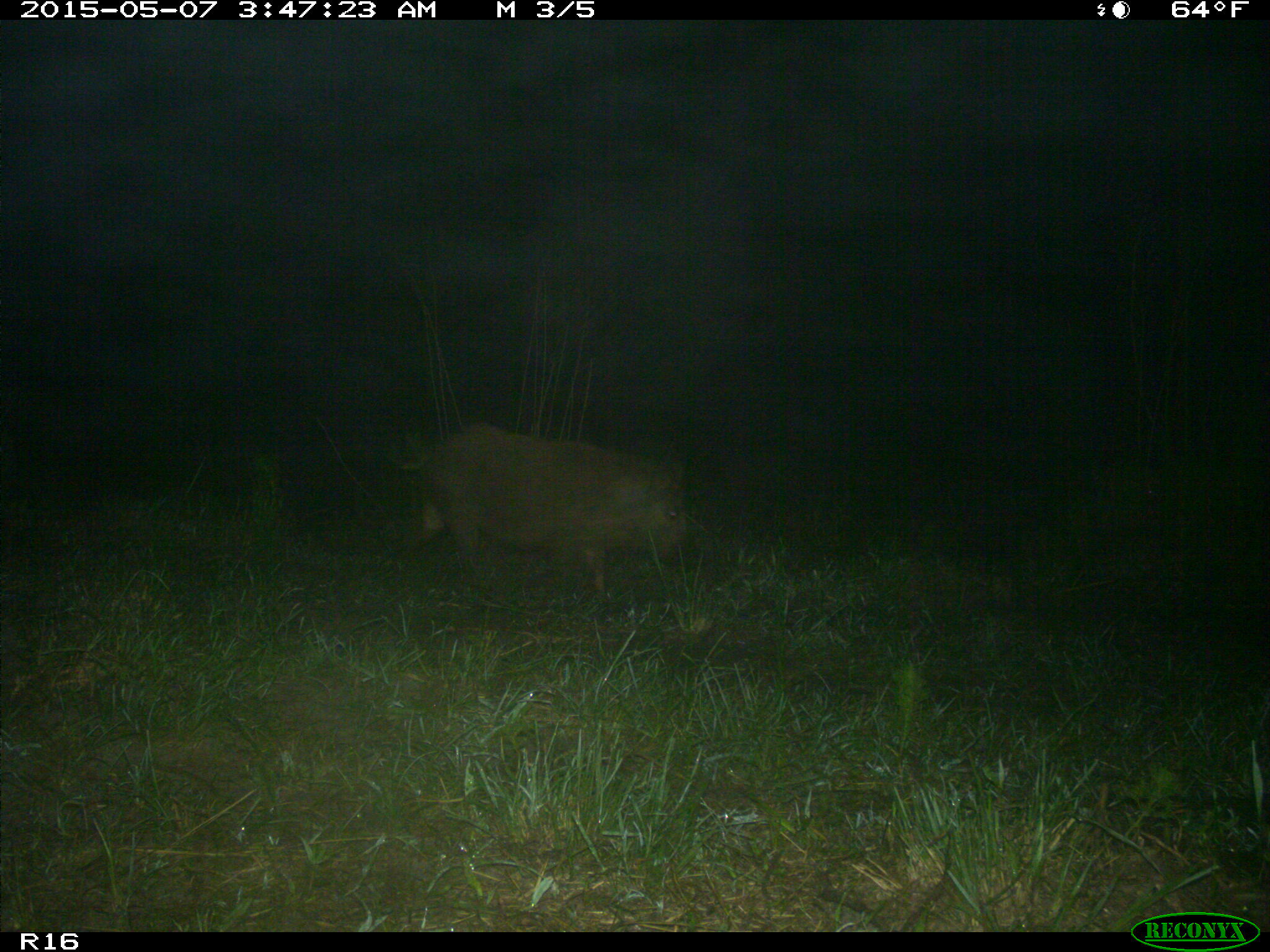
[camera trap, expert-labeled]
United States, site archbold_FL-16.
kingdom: Animalia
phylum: Chordata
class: Mammalia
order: Artiodactyla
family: Suidae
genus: Sus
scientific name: Sus scrofa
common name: wild boar